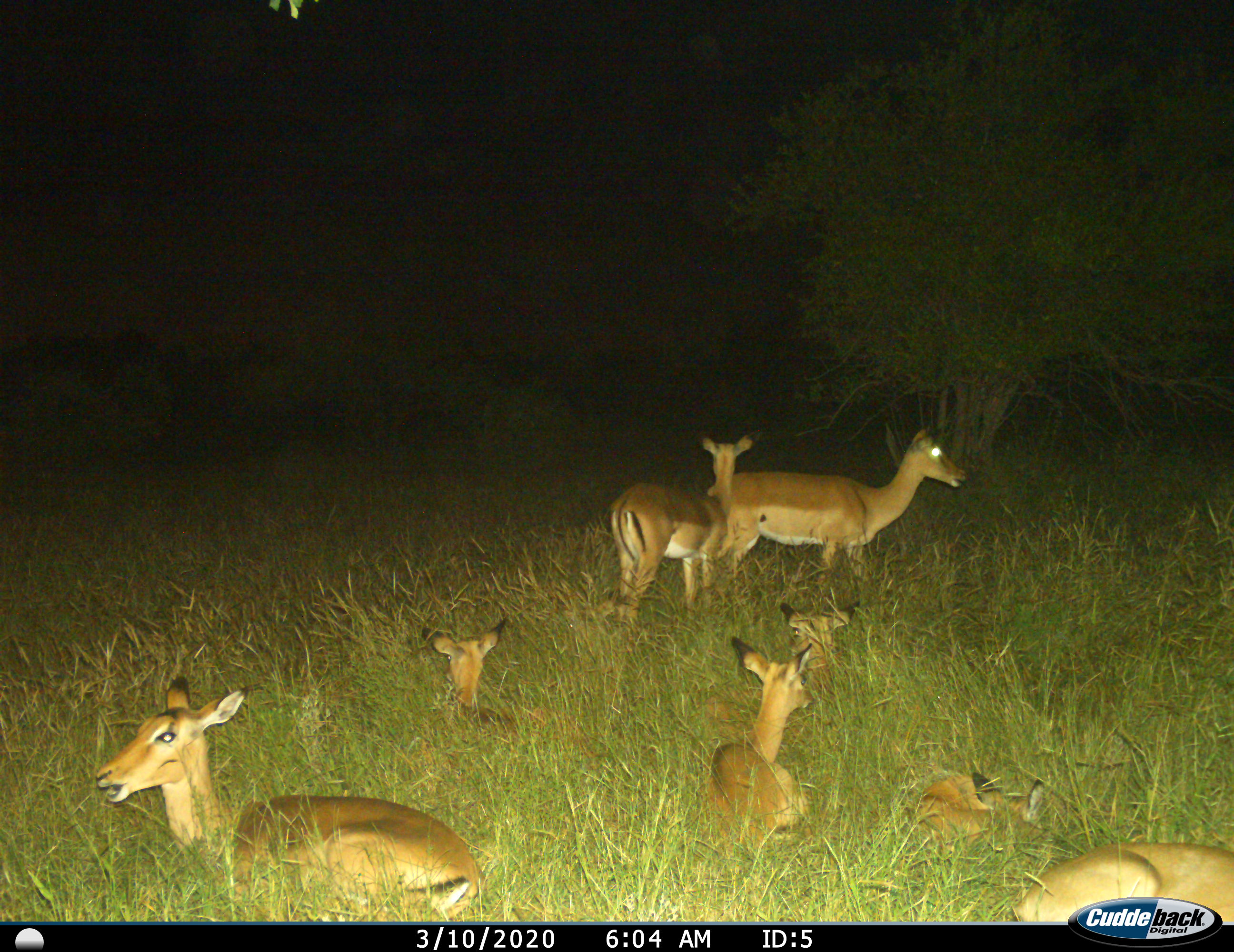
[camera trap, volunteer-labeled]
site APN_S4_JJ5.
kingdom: Animalia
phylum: Chordata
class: Mammalia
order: Artiodactyla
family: Bovidae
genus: Aepyceros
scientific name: Aepyceros melampus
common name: impala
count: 8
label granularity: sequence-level